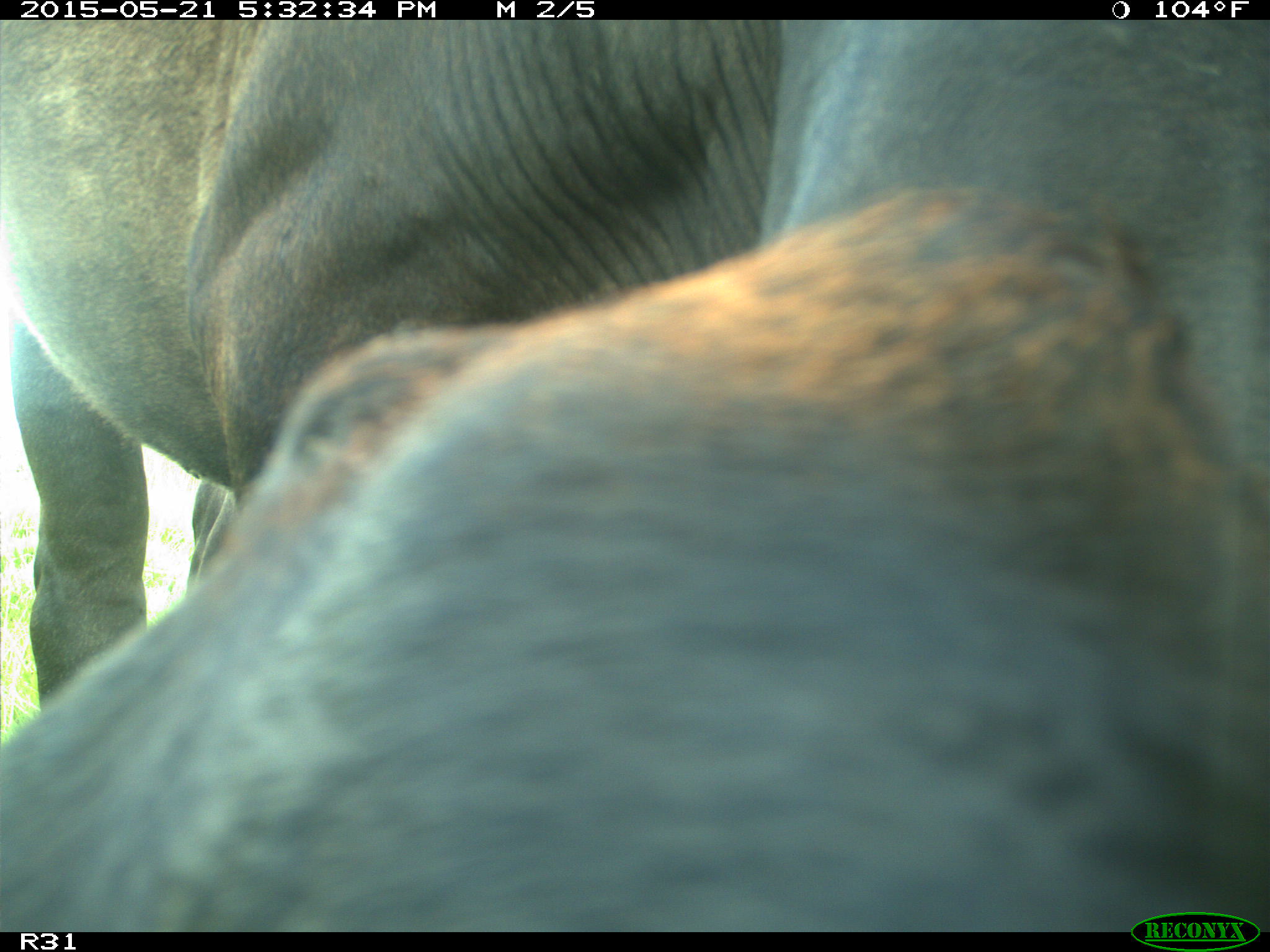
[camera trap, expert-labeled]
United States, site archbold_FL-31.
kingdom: Animalia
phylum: Chordata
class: Mammalia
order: Artiodactyla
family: Bovidae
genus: Bos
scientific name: Bos taurus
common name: domestic cow